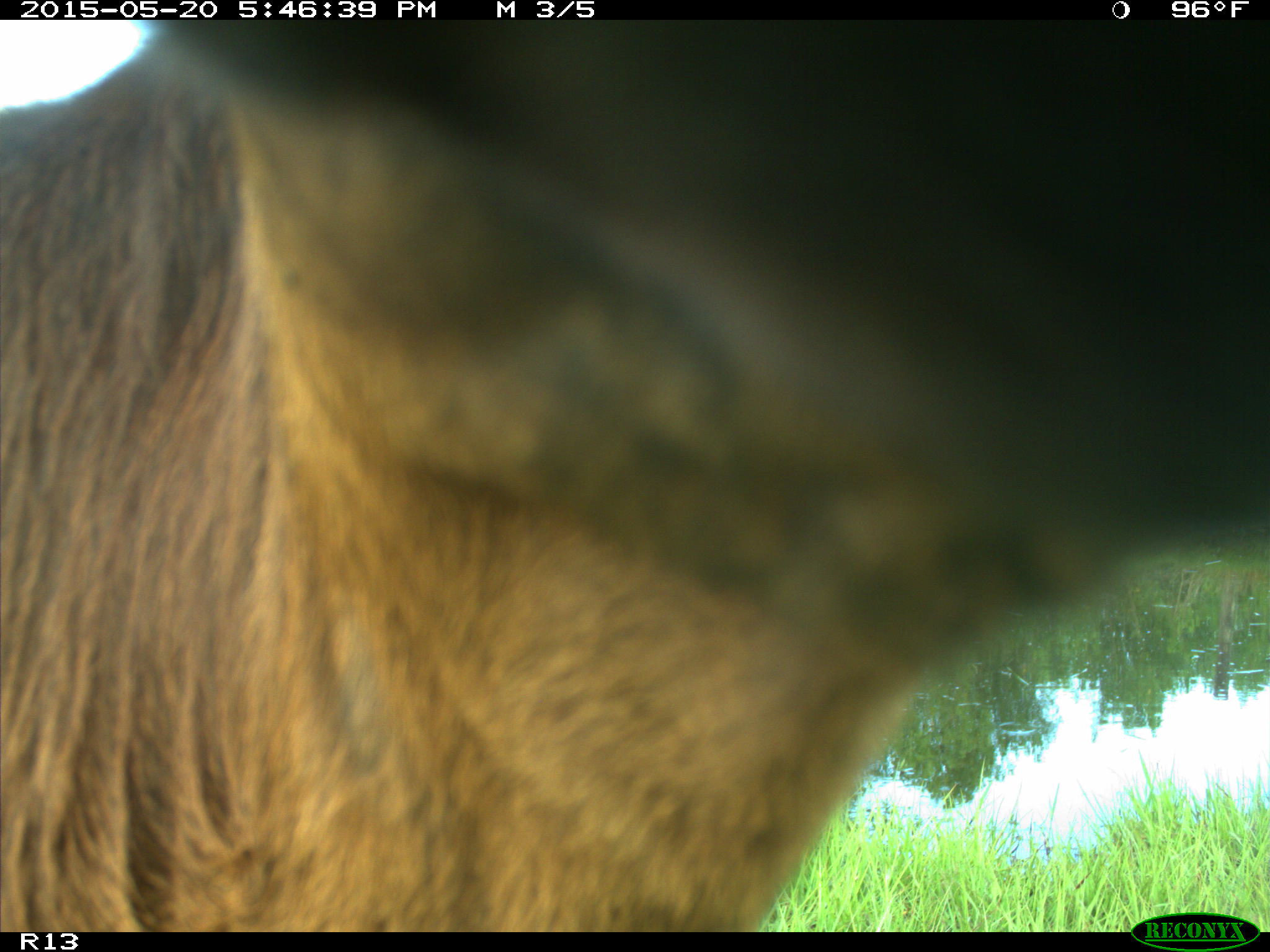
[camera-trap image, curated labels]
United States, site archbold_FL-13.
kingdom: Animalia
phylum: Chordata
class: Mammalia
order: Artiodactyla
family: Bovidae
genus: Bos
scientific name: Bos taurus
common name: domestic cow